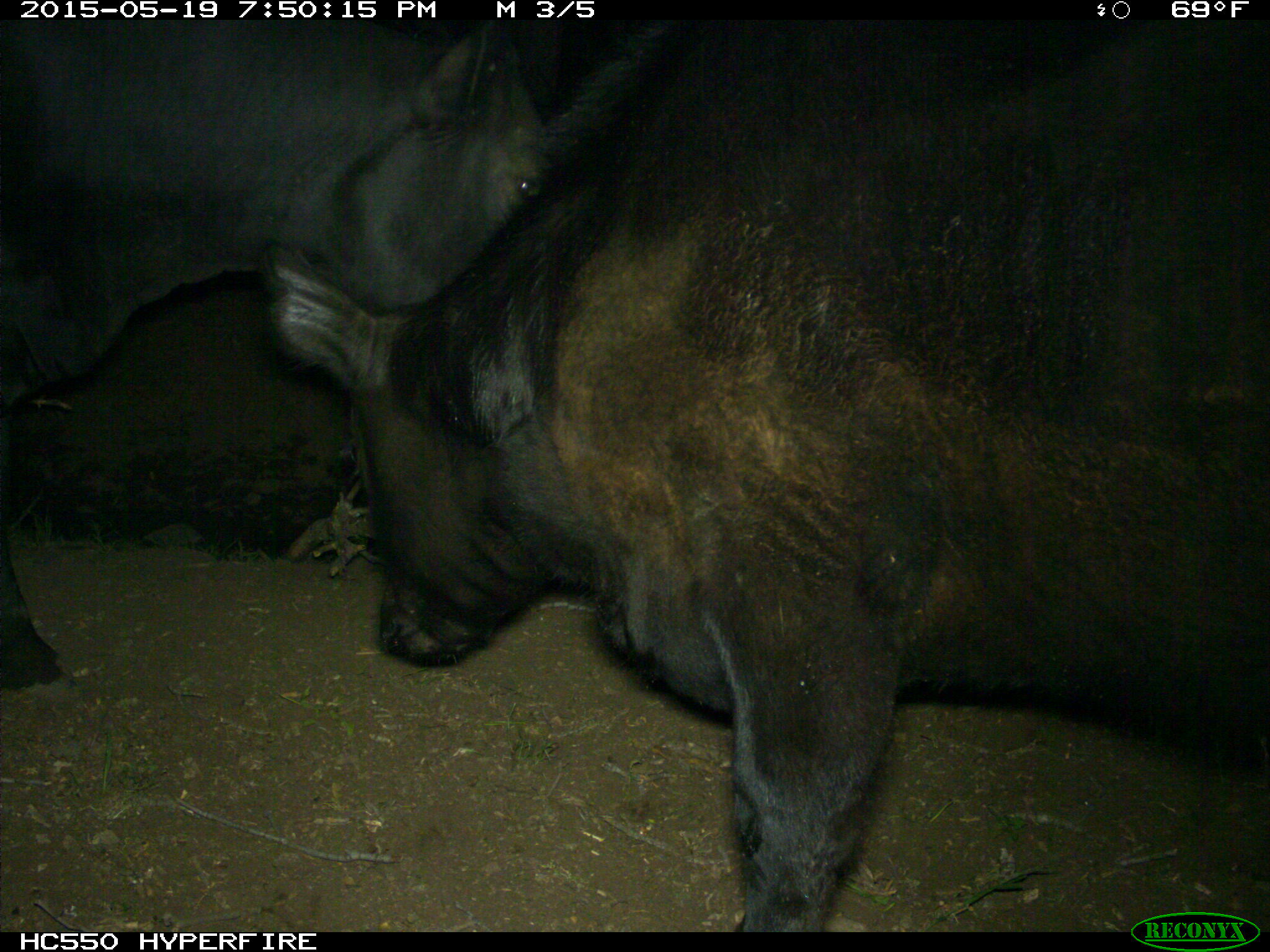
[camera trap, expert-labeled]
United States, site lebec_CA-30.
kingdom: Animalia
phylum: Chordata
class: Mammalia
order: Artiodactyla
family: Bovidae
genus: Bos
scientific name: Bos taurus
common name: domestic cow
Bos taurus (domestic cow).